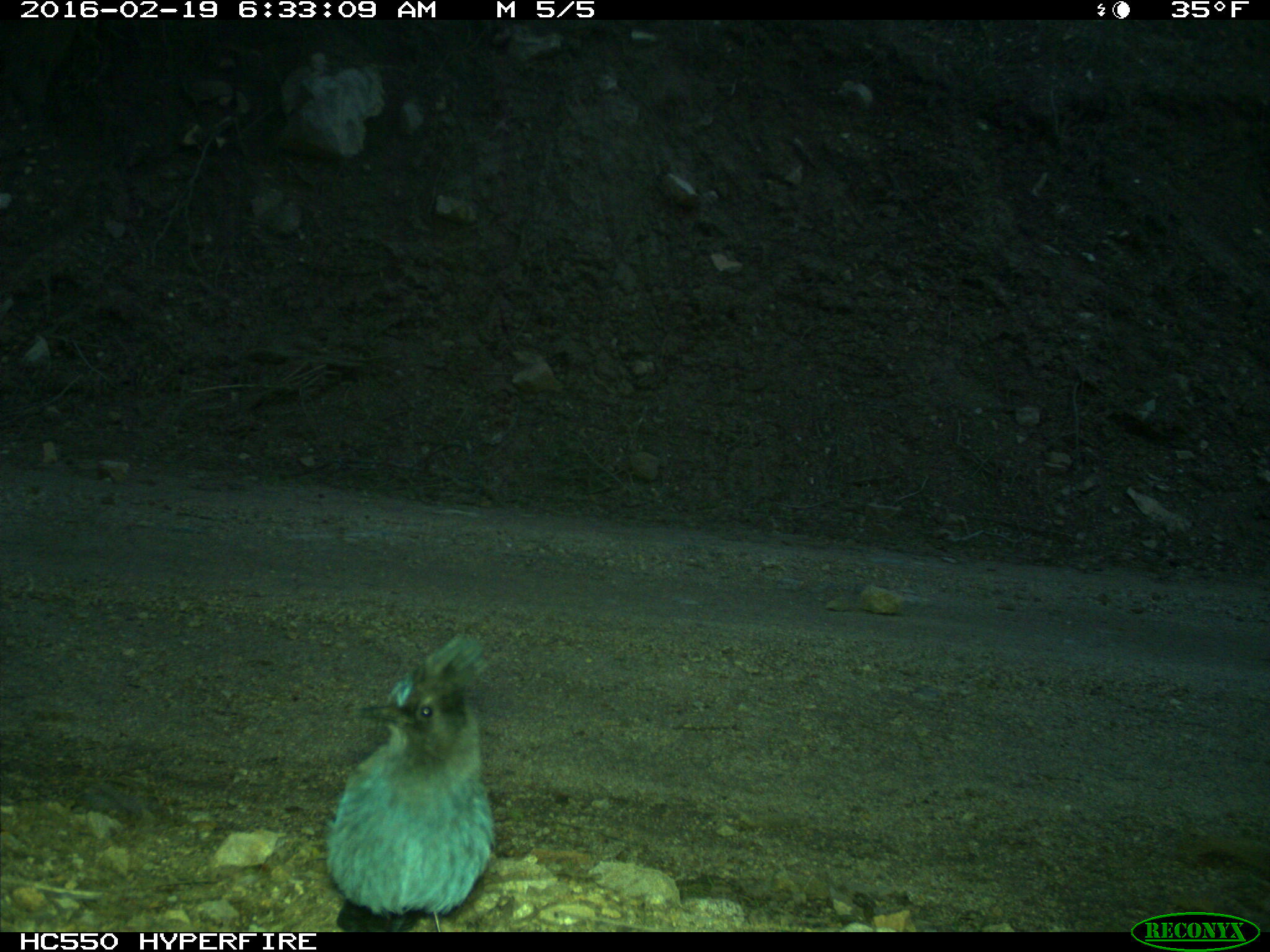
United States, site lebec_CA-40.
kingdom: Animalia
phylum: Chordata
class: Aves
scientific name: Aves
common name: birds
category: unidentified bird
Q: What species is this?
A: Unidentified bird (birds) (Aves).